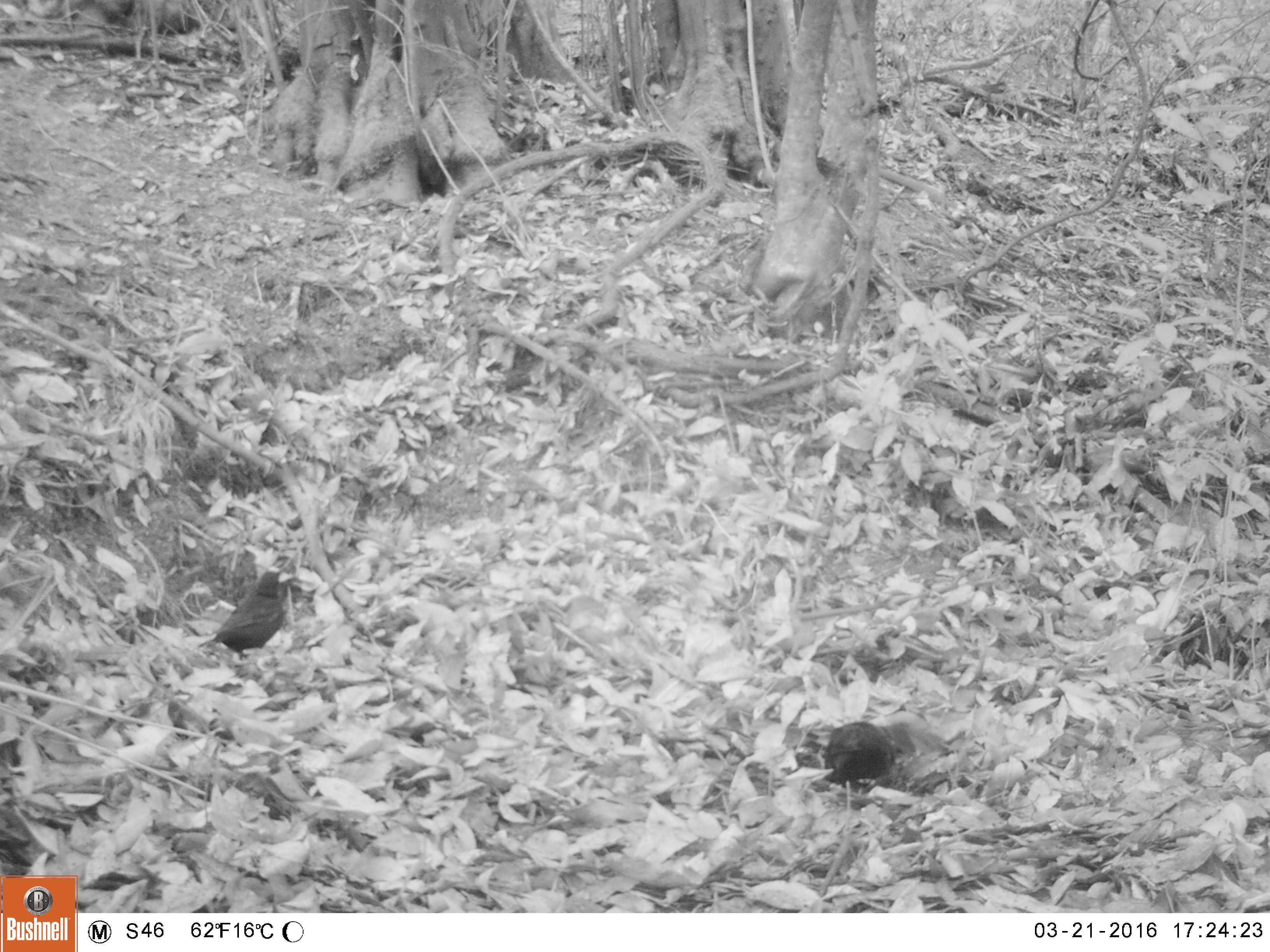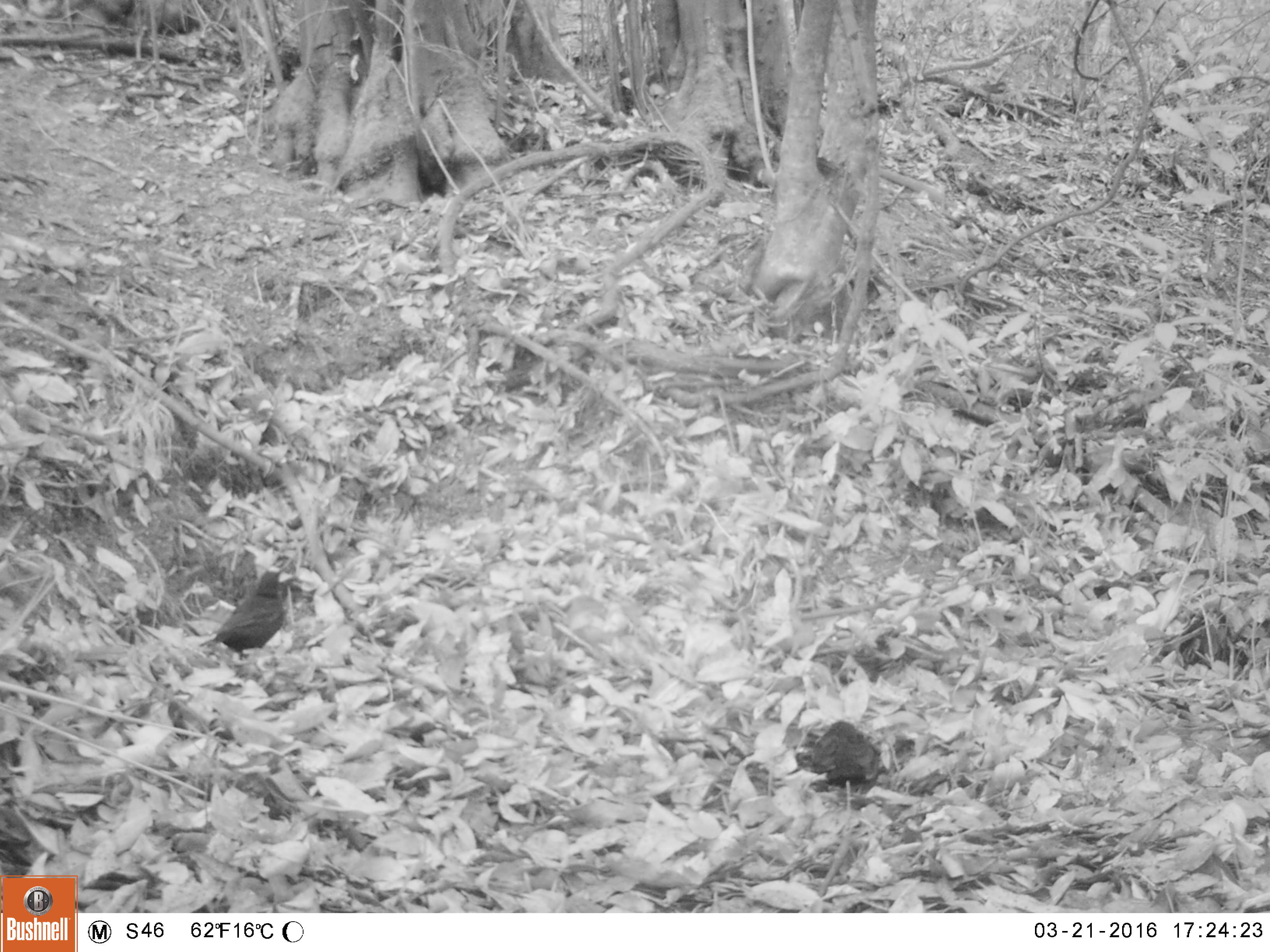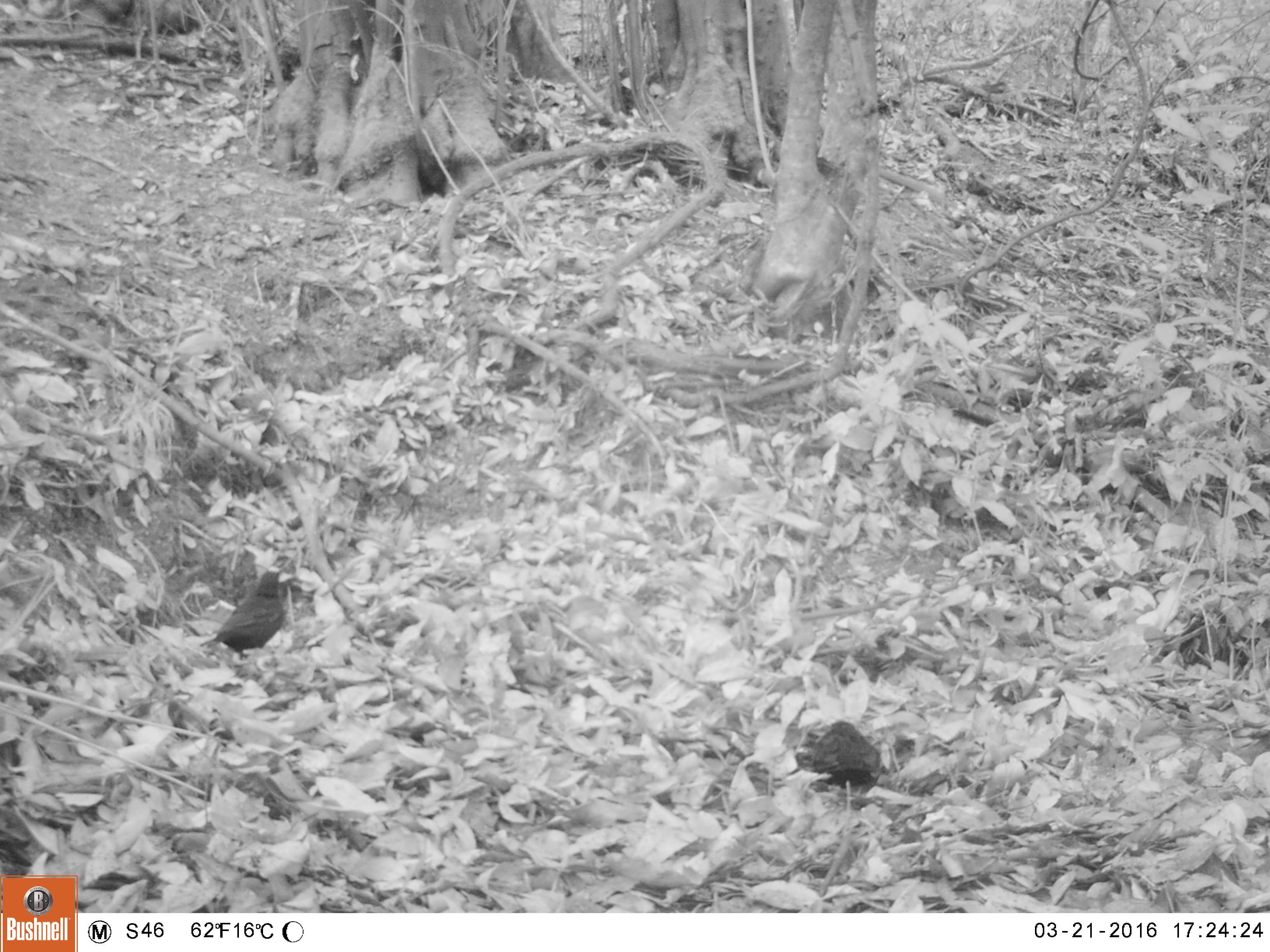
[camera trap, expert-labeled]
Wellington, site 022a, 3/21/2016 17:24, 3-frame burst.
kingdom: Animalia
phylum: Chordata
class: Aves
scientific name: Aves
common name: bird